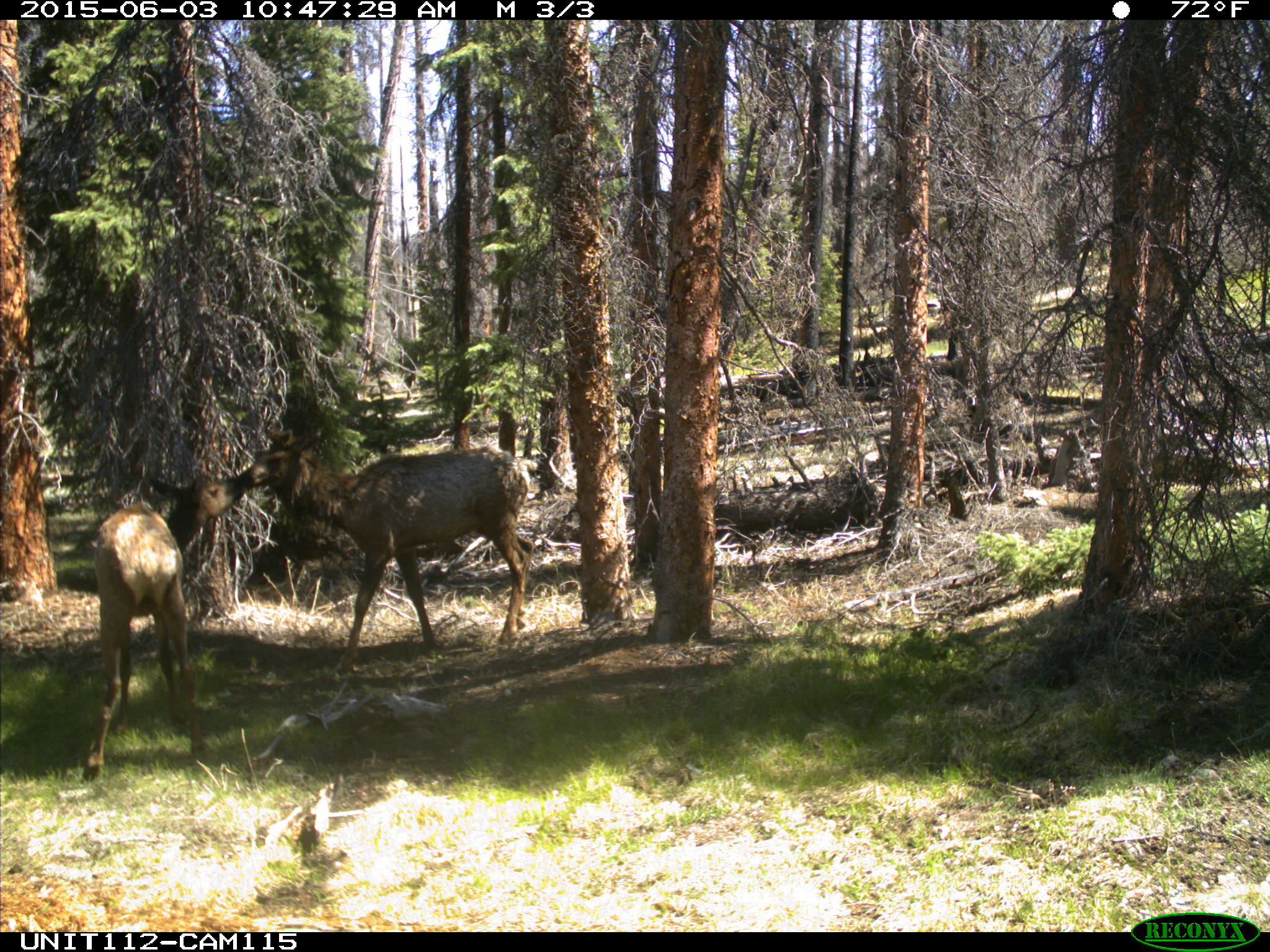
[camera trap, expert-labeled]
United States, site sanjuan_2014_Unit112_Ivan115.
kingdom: Animalia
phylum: Chordata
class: Mammalia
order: Artiodactyla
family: Cervidae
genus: Cervus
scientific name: Cervus elaphus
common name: red deer